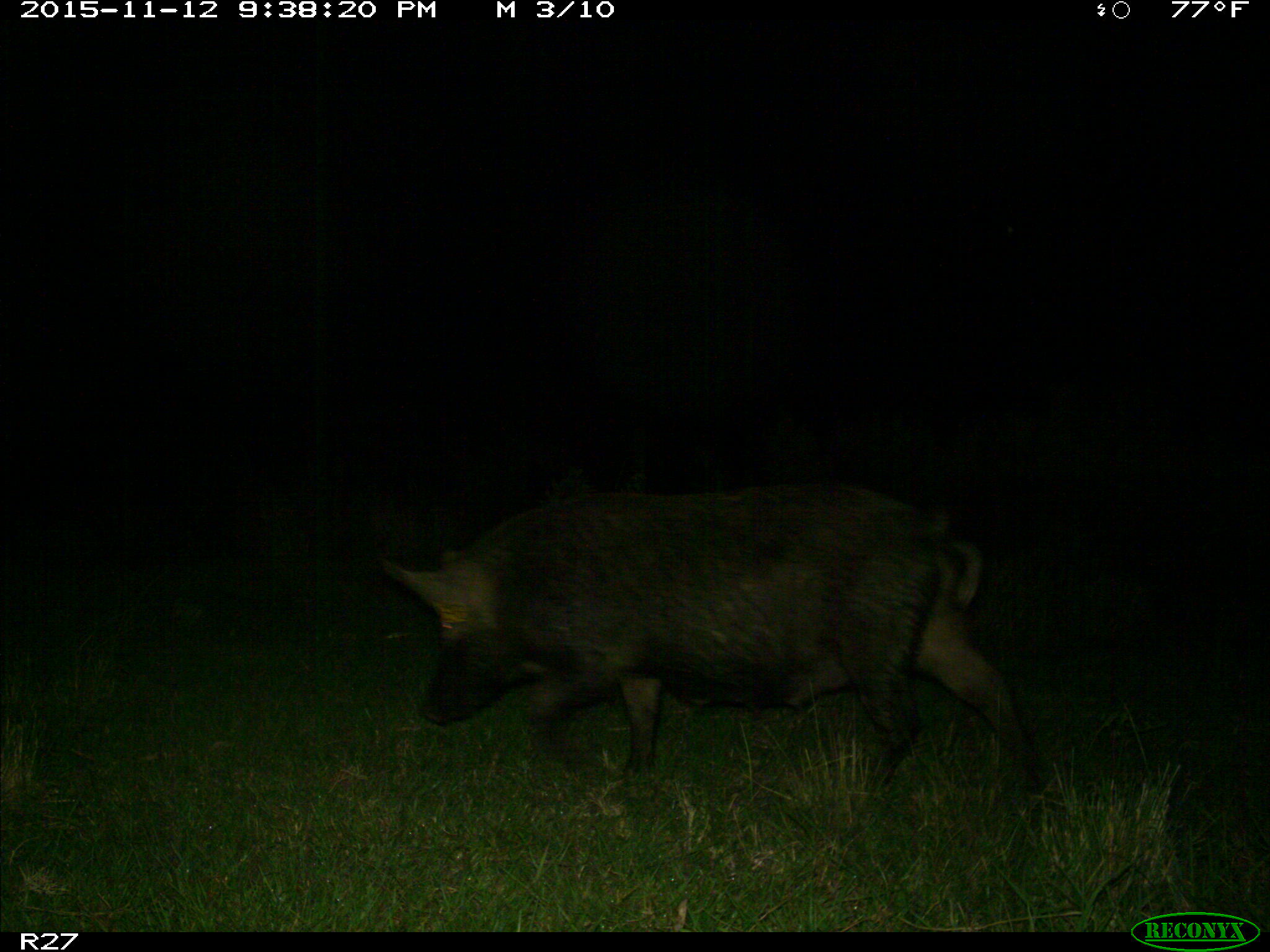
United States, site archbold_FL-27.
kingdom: Animalia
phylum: Chordata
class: Mammalia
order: Artiodactyla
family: Suidae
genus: Sus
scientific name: Sus scrofa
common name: wild boar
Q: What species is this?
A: Sus scrofa (wild boar).